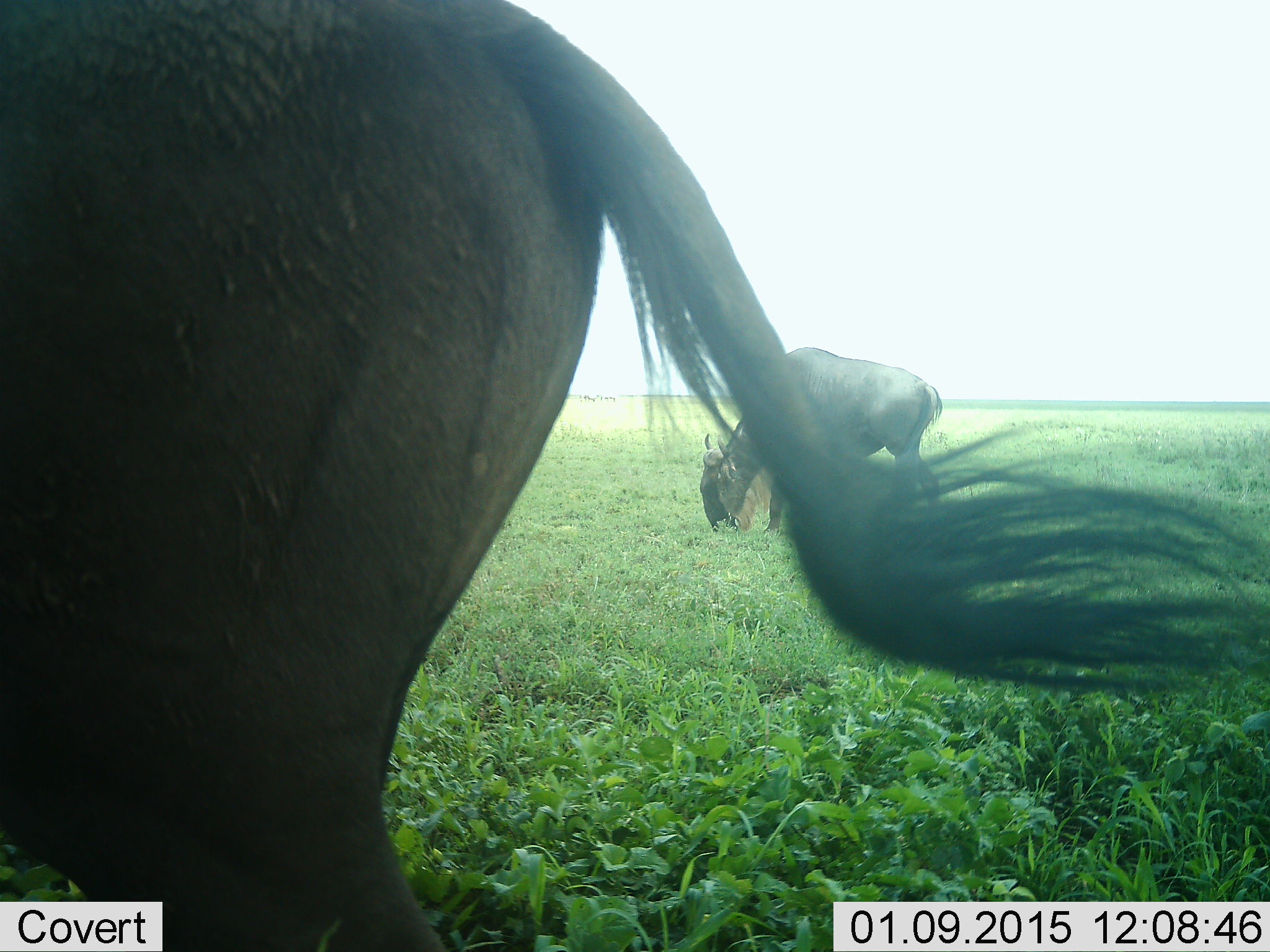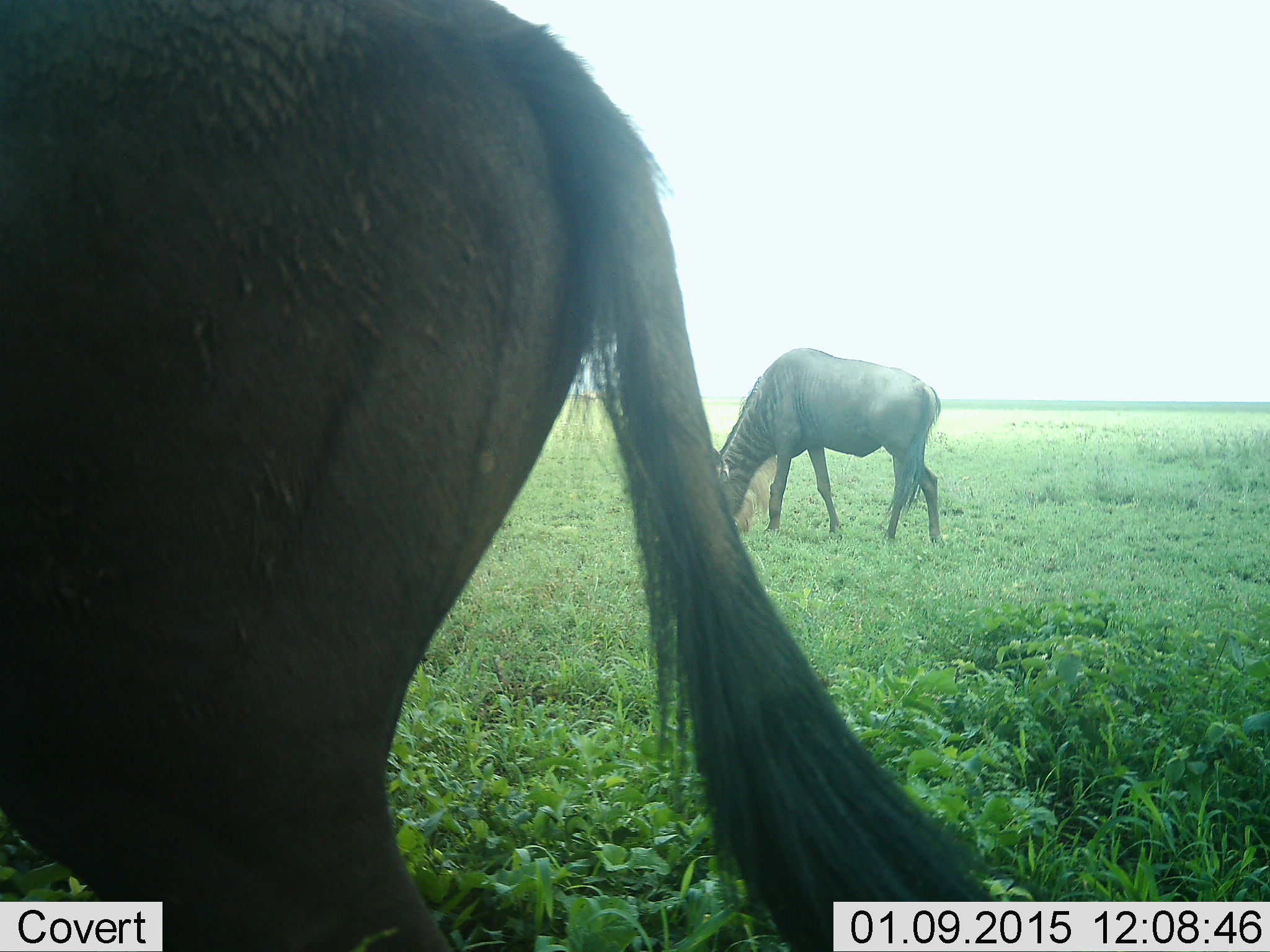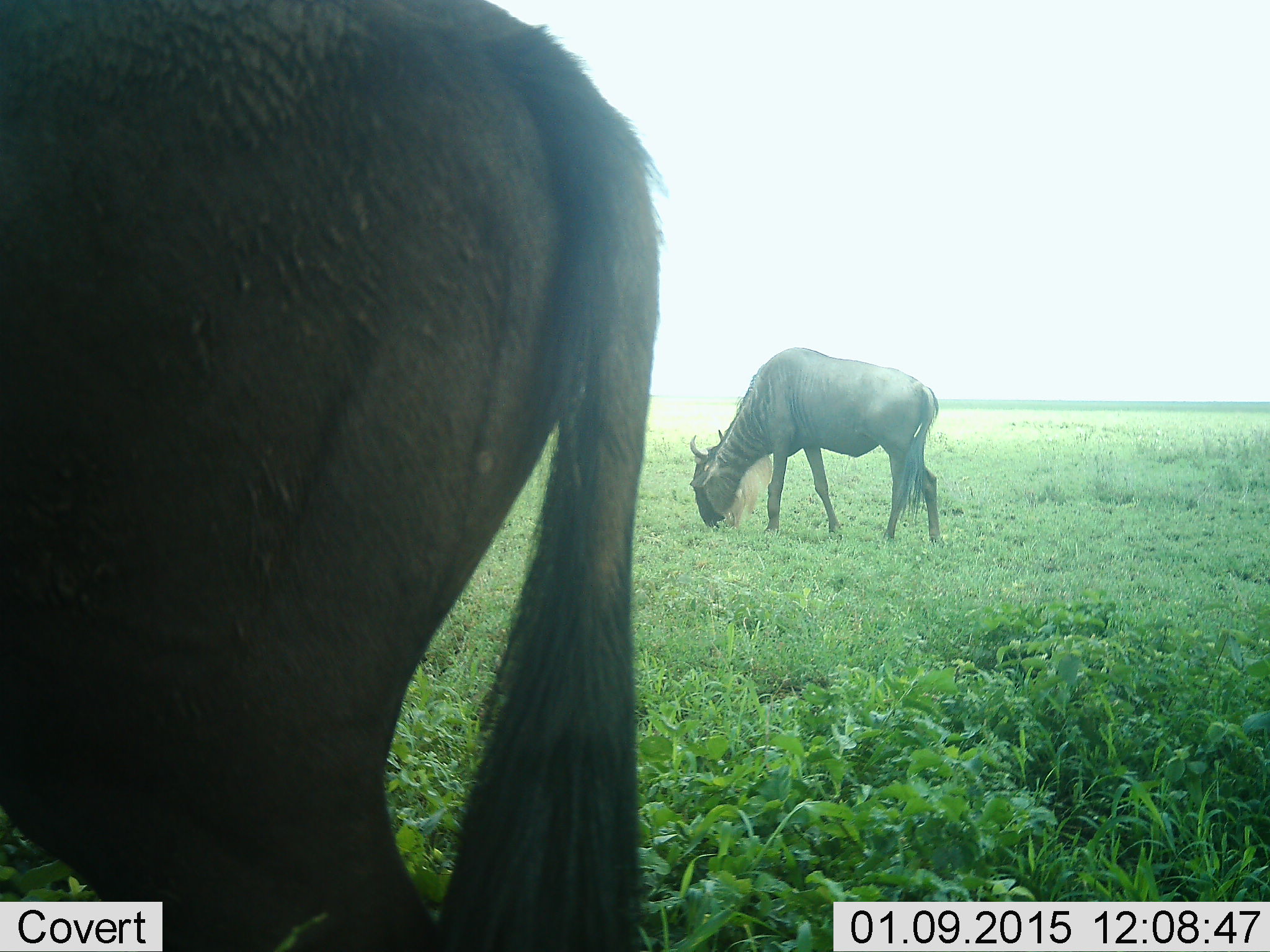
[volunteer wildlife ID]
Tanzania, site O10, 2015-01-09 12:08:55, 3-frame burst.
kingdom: Animalia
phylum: Chordata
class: Mammalia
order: Artiodactyla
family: Bovidae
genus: Connochaetes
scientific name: Connochaetes taurinus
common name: blue wildebeest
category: wildebeest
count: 2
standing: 20%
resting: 0%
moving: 0%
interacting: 0%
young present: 0%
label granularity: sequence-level